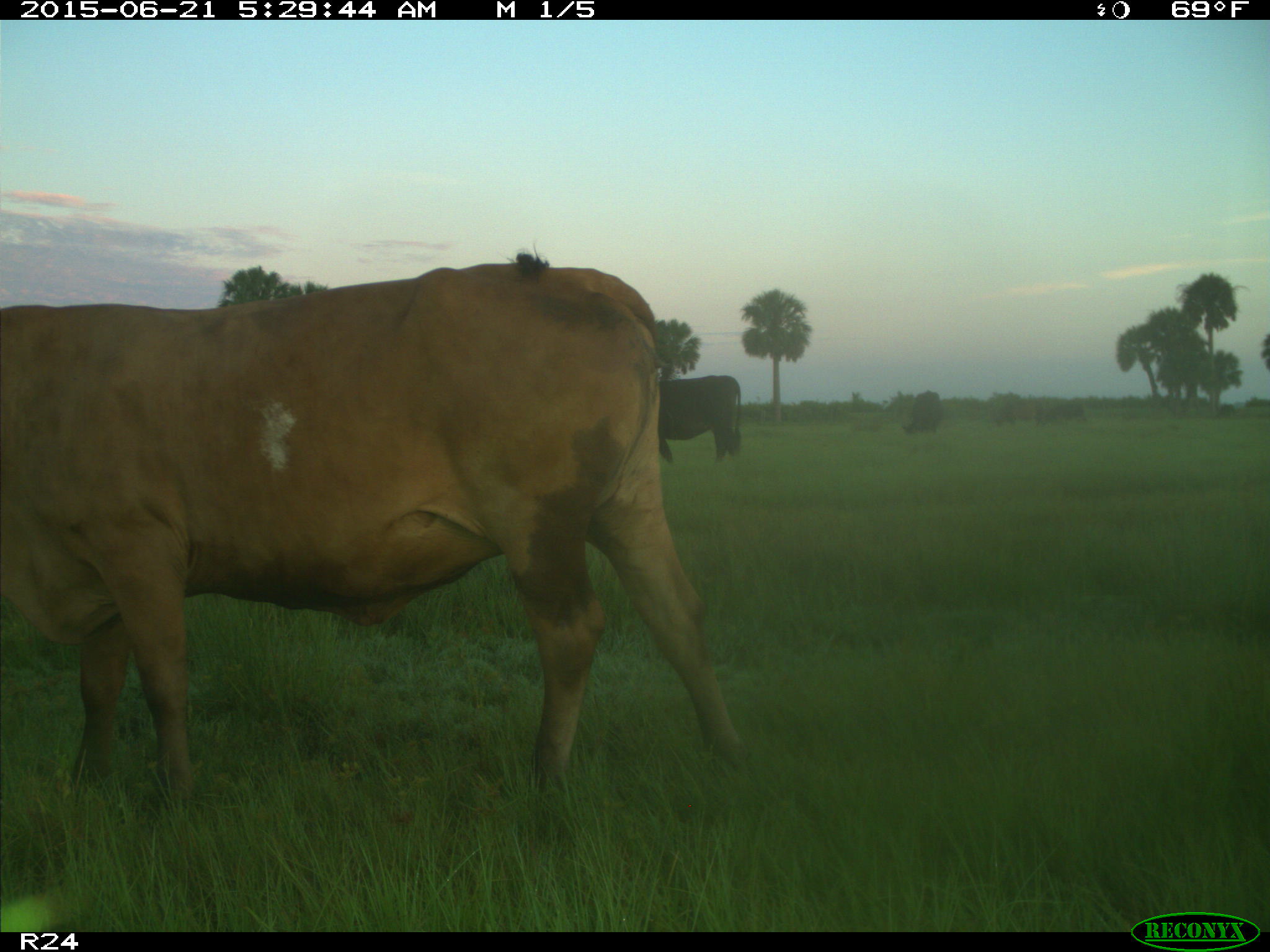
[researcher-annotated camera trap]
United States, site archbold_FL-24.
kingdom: Animalia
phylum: Chordata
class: Mammalia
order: Artiodactyla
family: Bovidae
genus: Bos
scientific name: Bos taurus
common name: domestic cow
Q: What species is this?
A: Bos taurus (domestic cow).